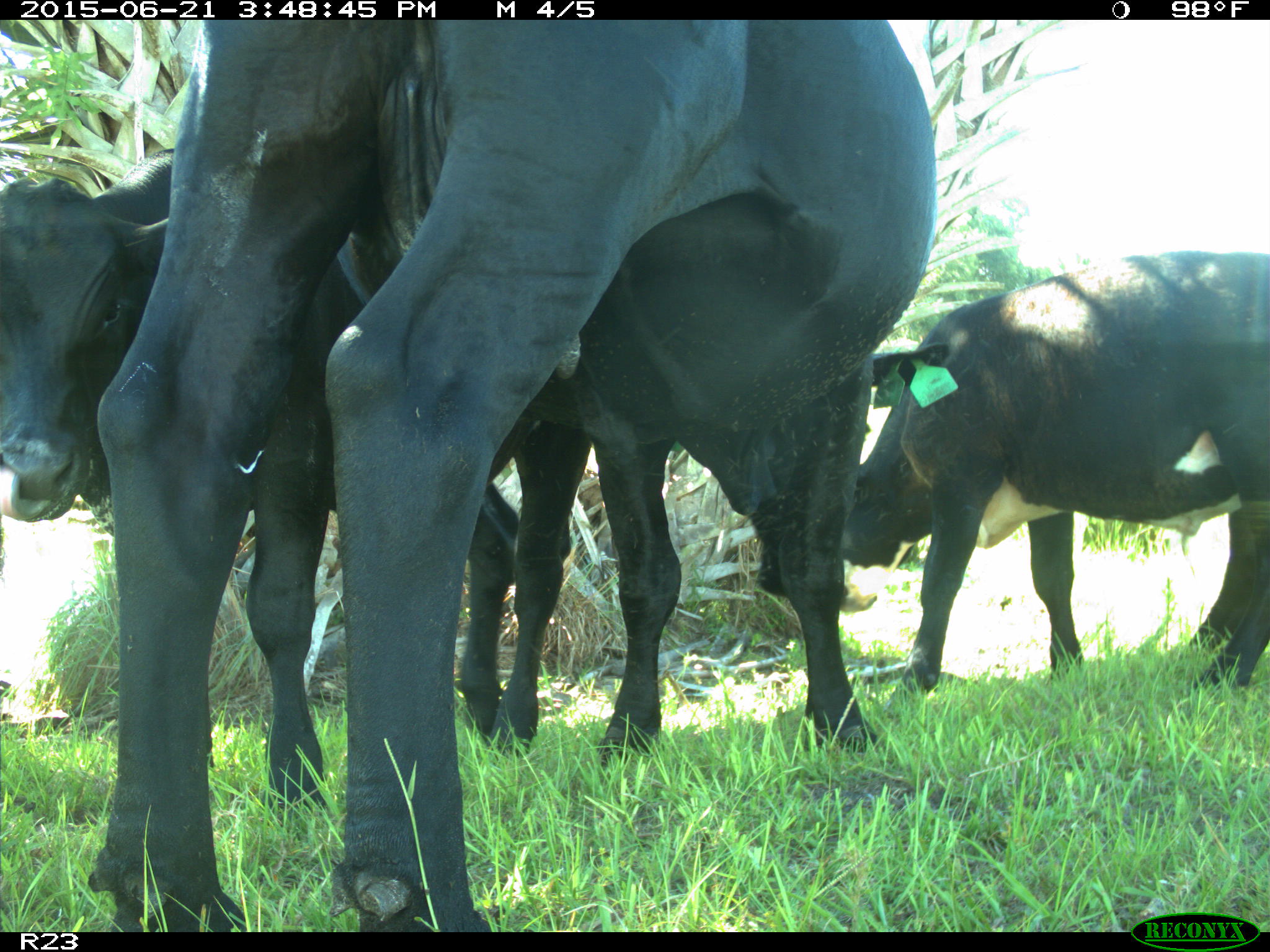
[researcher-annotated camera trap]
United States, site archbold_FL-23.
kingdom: Animalia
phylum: Chordata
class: Mammalia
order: Artiodactyla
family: Bovidae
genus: Bos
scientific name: Bos taurus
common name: domestic cow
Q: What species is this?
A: Bos taurus (domestic cow).